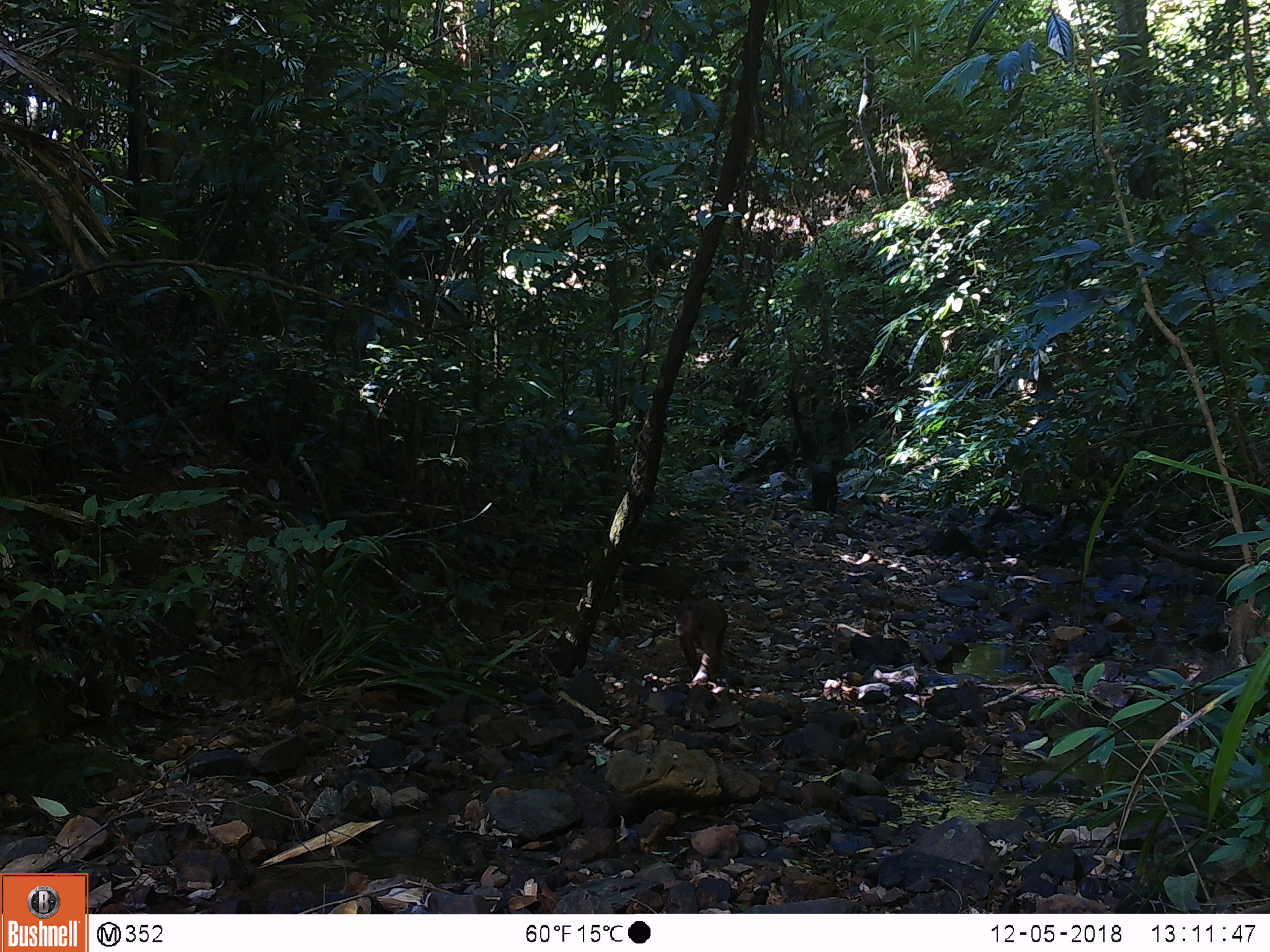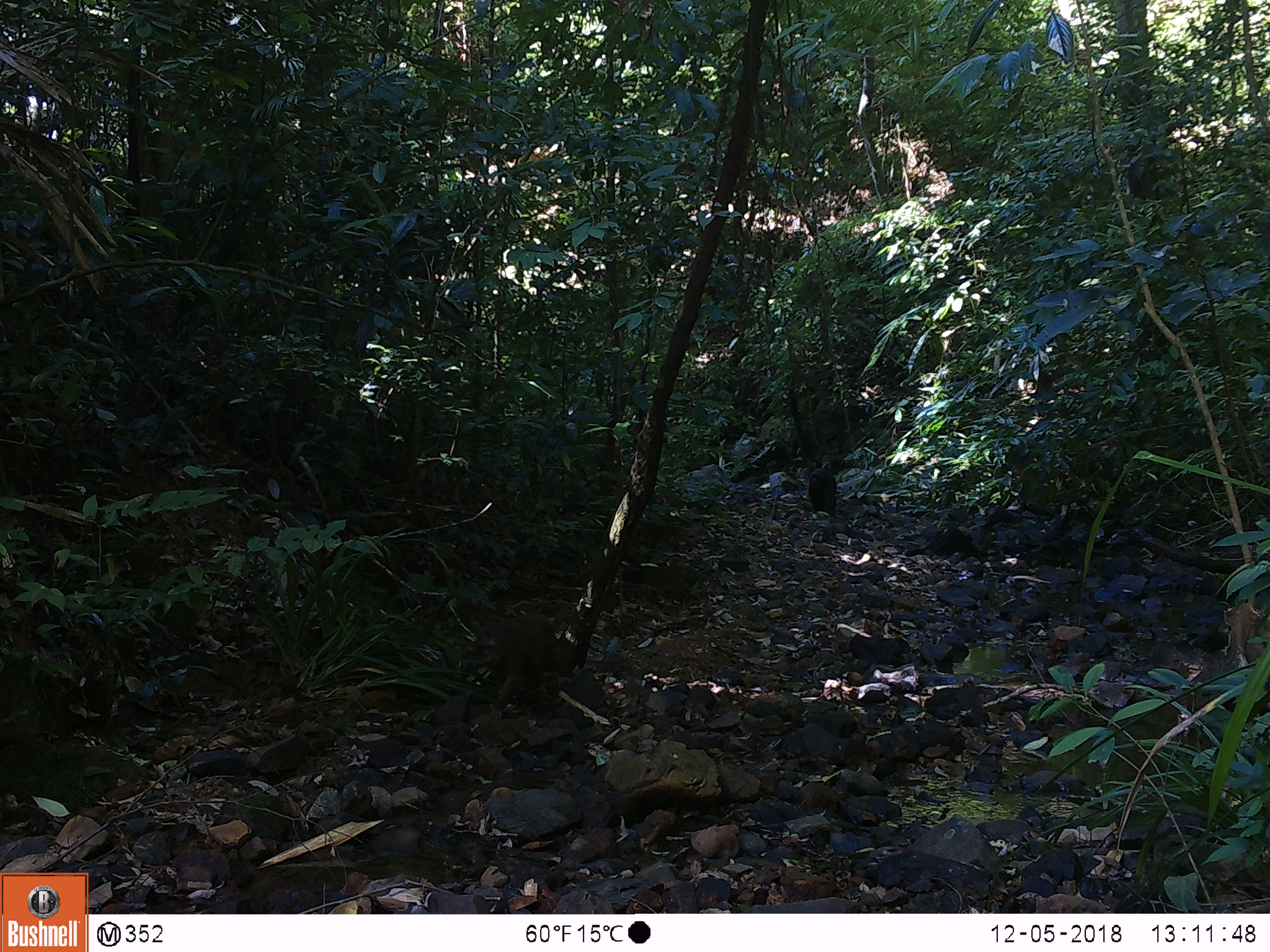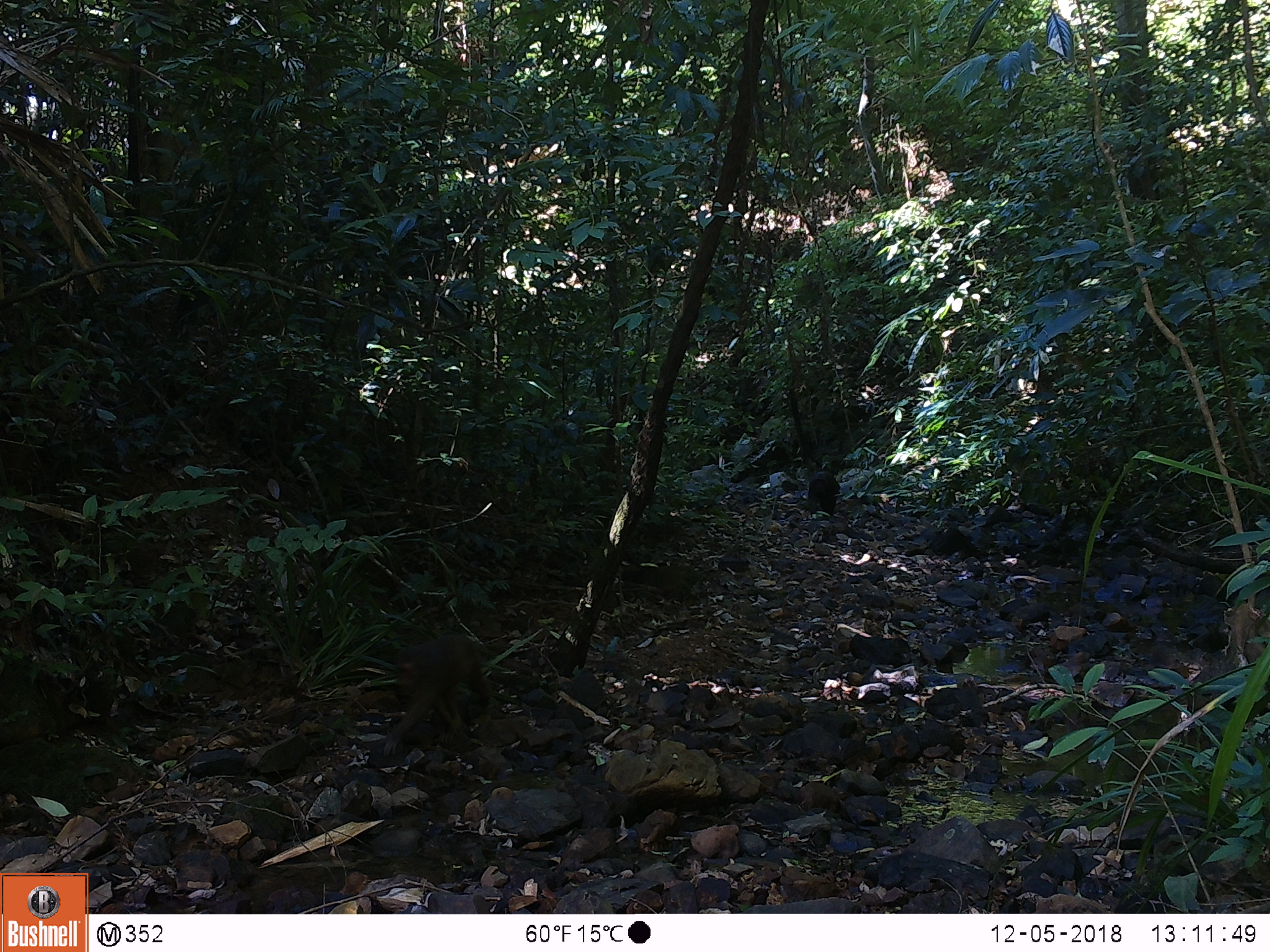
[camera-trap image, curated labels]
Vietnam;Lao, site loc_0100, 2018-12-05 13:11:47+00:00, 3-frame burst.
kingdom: Animalia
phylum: Chordata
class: Mammalia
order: Primates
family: Cercopithecidae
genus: Macaca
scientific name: Macaca arctoides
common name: stump-tailed macaque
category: stump tailed macaque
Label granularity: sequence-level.